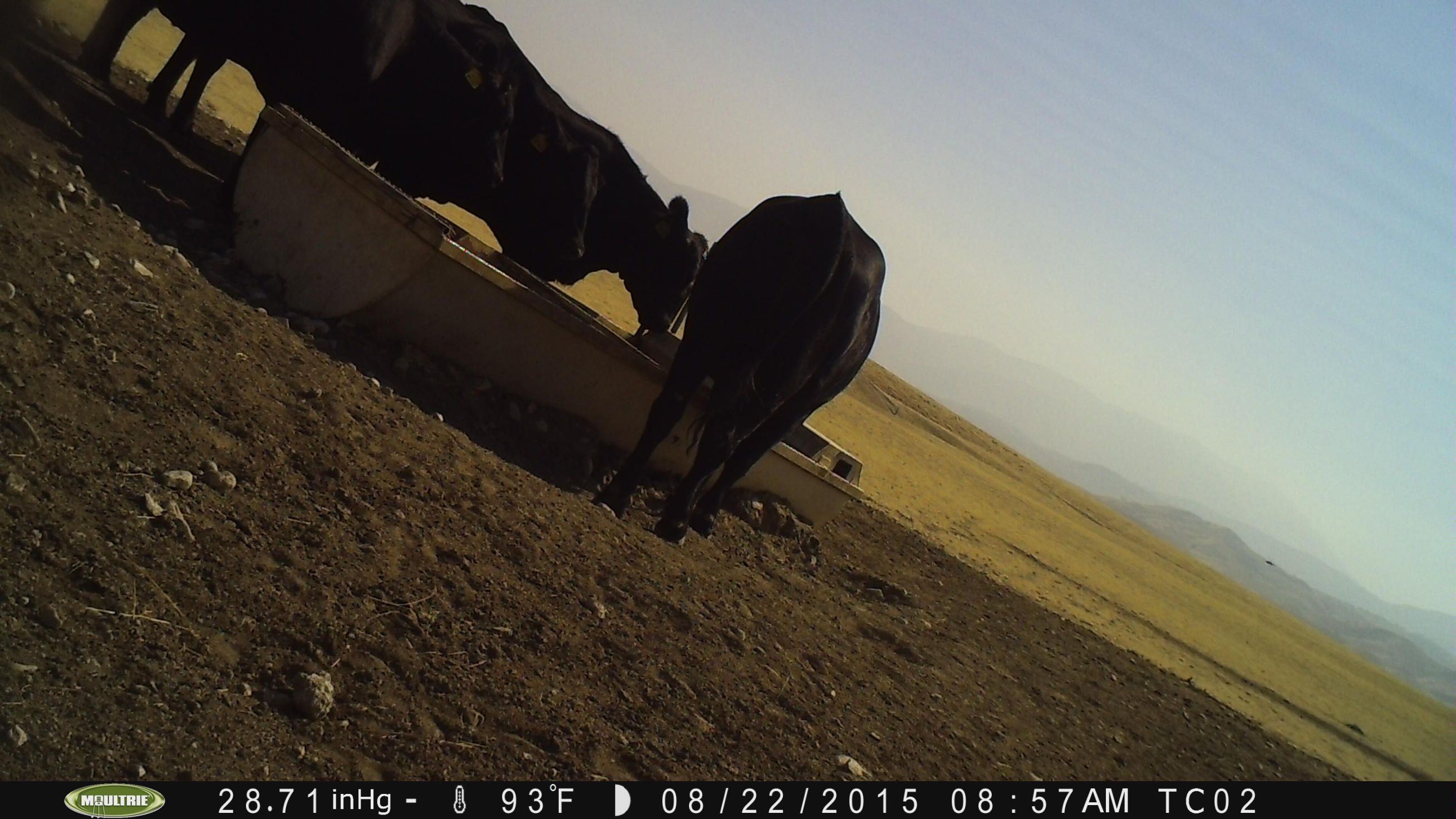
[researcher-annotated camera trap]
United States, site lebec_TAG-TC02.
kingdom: Animalia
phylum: Chordata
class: Mammalia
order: Artiodactyla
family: Bovidae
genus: Bos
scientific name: Bos taurus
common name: domestic cow